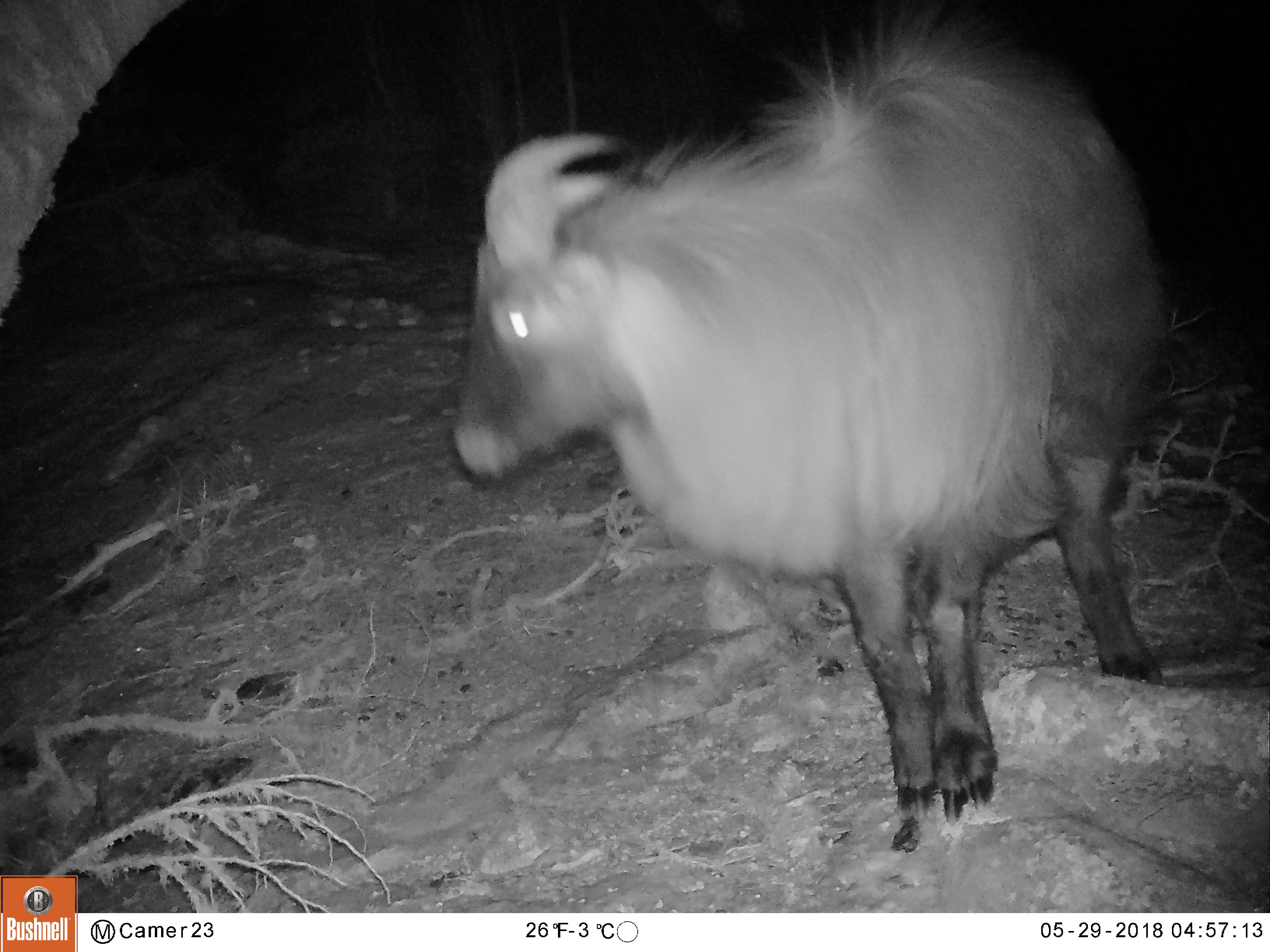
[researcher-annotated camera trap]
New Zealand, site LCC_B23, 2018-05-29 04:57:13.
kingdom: Animalia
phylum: Chordata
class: Mammalia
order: Artiodactyla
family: Bovidae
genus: Nilgiritragus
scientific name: Nilgiritragus hylocrius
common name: tahr